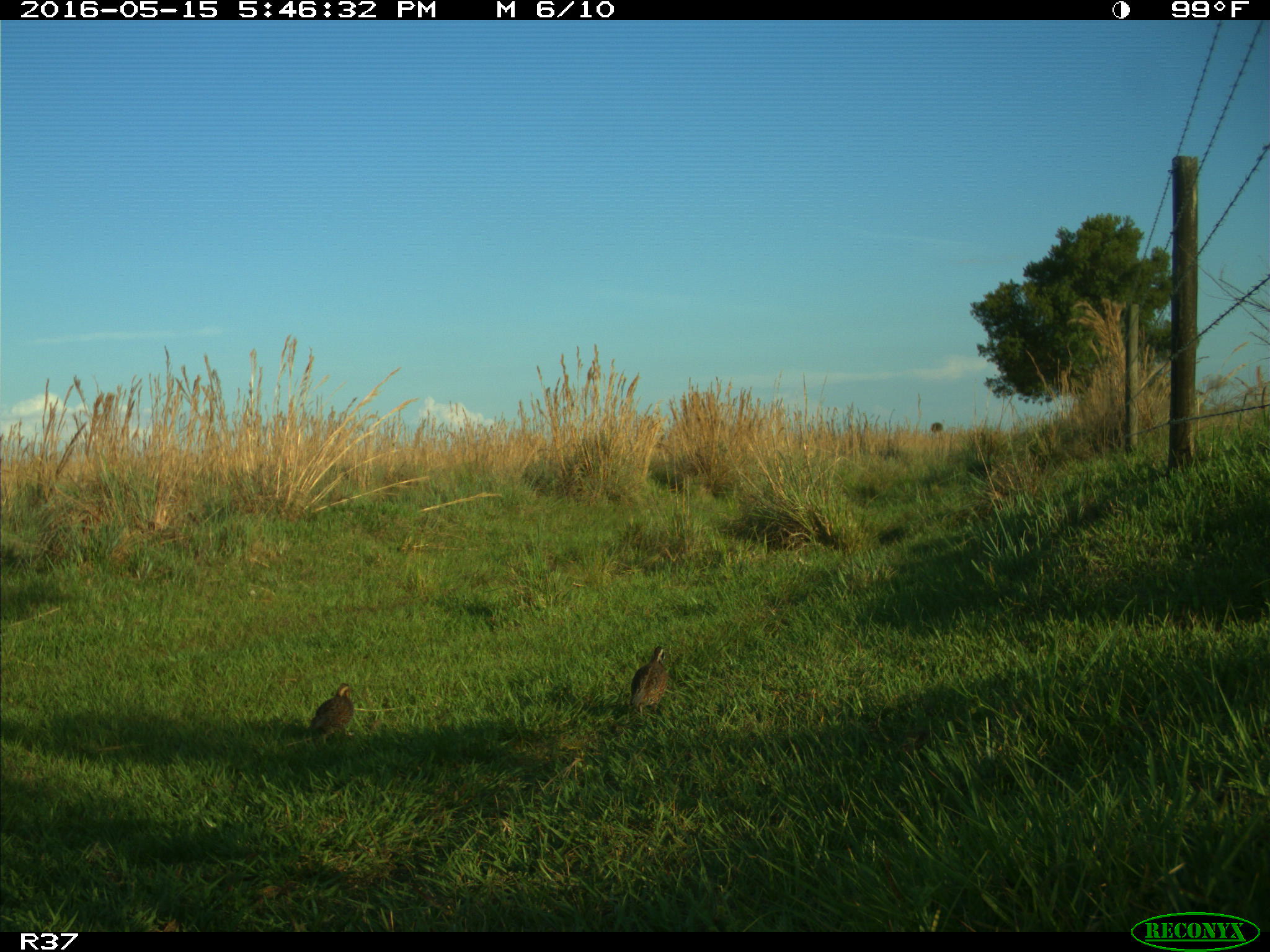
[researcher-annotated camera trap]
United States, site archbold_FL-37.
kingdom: Animalia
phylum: Chordata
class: Aves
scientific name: Aves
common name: birds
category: unidentified bird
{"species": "unidentified bird (birds) (Aves)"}